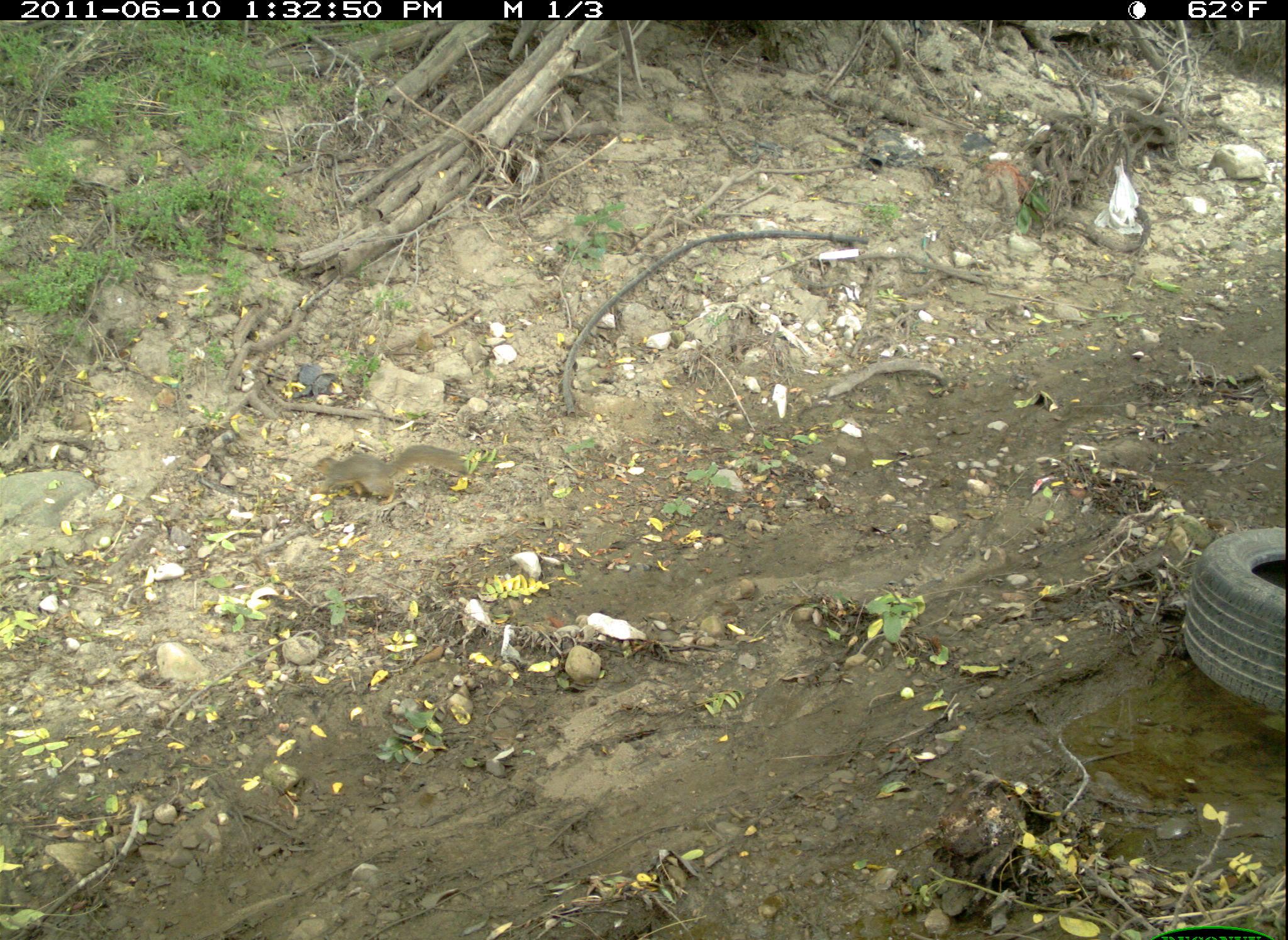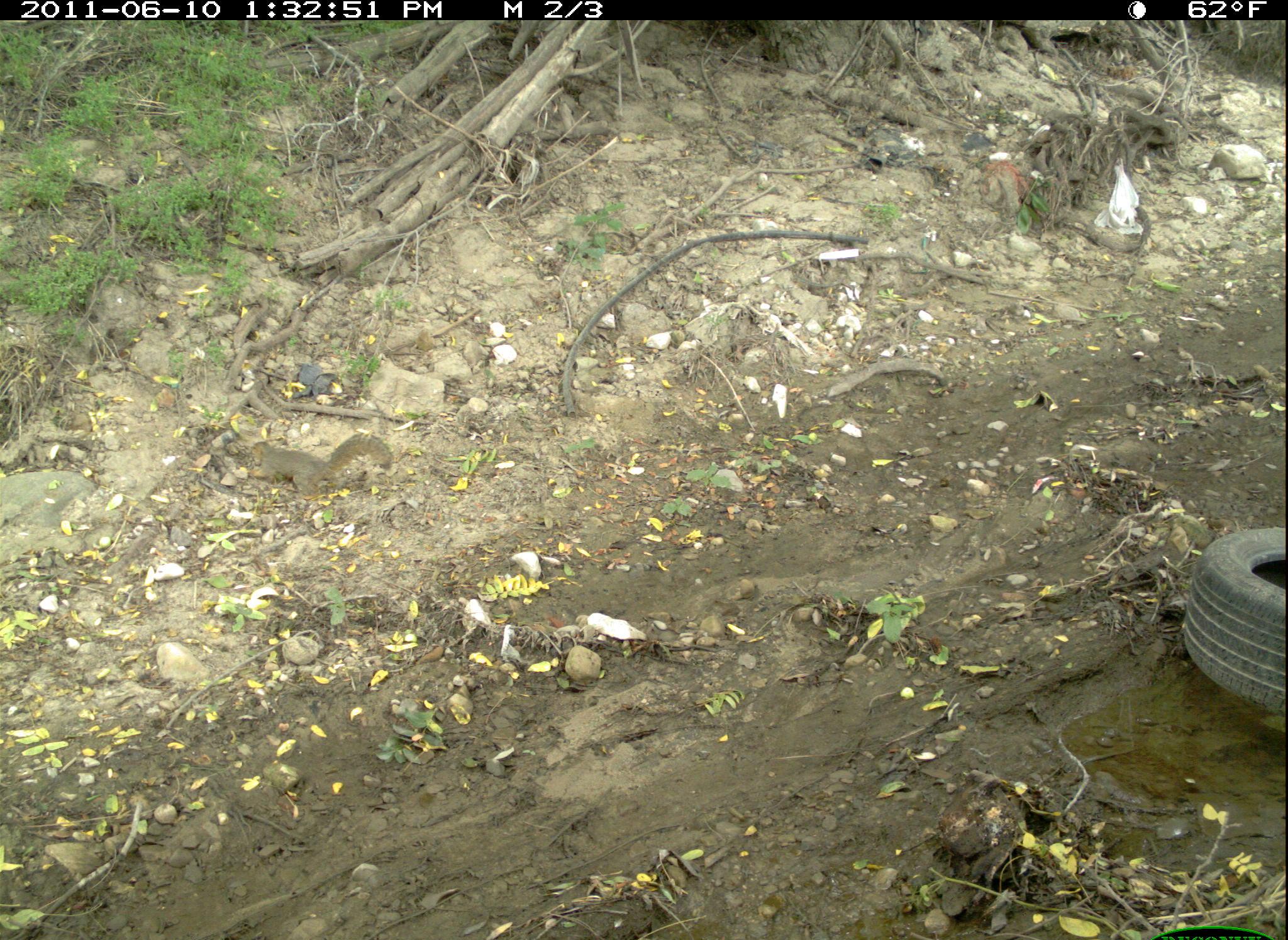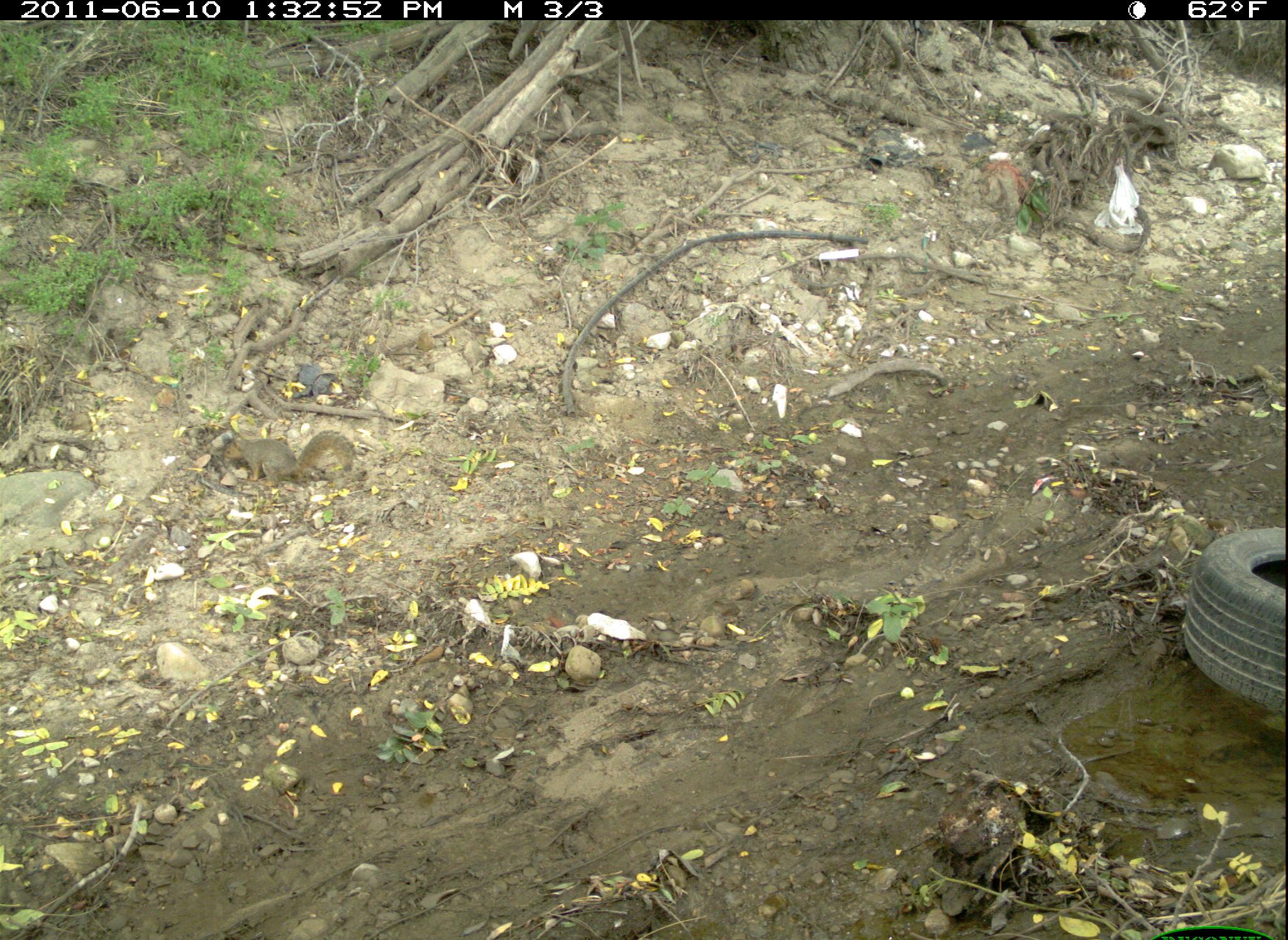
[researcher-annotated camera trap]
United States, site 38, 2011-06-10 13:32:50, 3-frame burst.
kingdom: Animalia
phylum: Chordata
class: Mammalia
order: Rodentia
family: Sciuridae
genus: Sciurus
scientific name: Sciurus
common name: squirrel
Squirrel (Sciurus).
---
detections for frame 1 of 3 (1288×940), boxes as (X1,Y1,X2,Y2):
squirrel: (304,441,467,514)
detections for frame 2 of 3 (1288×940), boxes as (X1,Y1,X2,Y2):
squirrel: (238,414,404,511)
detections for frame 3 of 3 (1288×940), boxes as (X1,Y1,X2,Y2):
squirrel: (208,425,359,496)